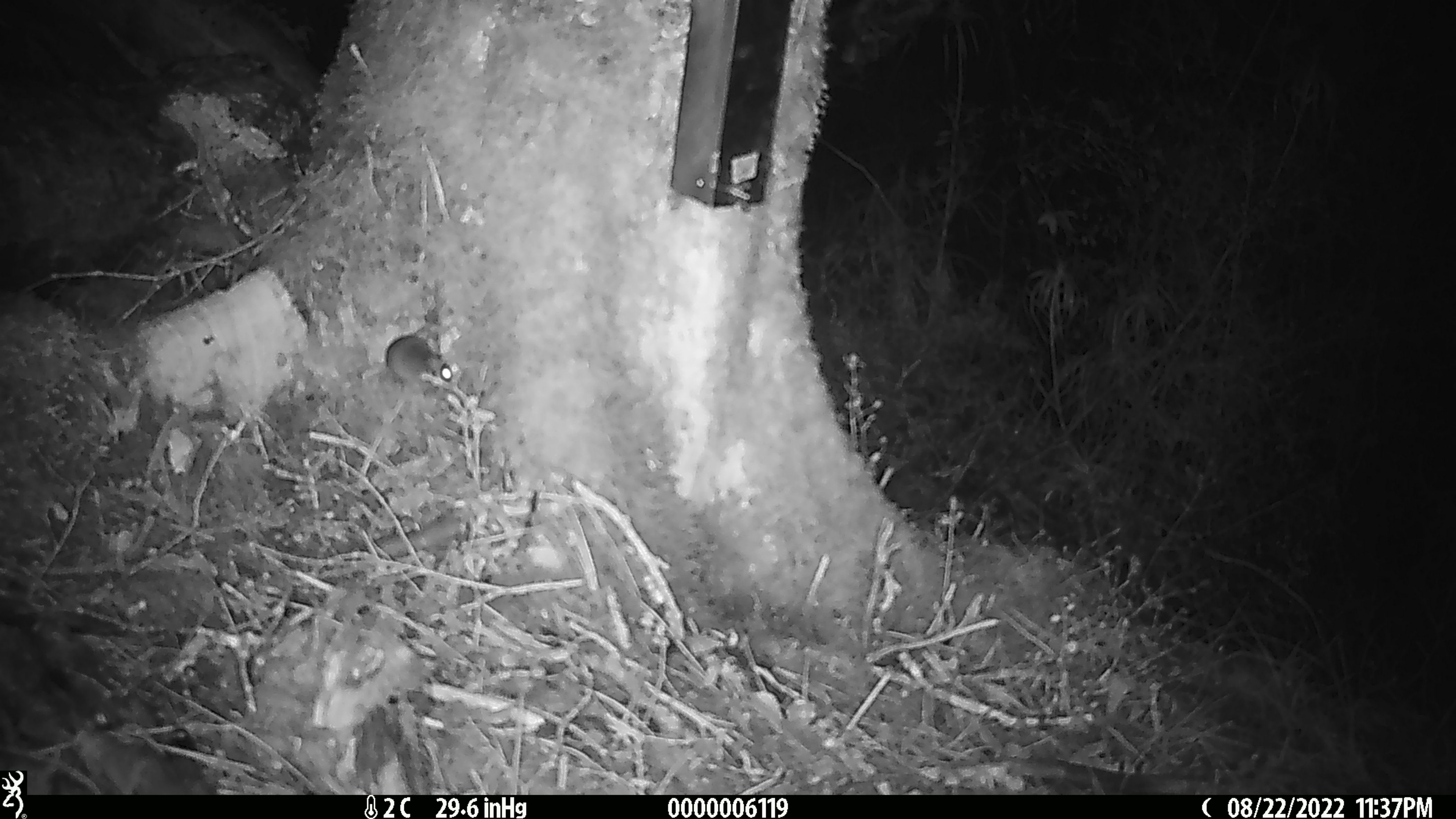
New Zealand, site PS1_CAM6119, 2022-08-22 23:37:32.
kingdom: Animalia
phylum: Chordata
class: Mammalia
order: Rodentia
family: Muridae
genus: Mus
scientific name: Mus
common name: mouse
Mouse (Mus).